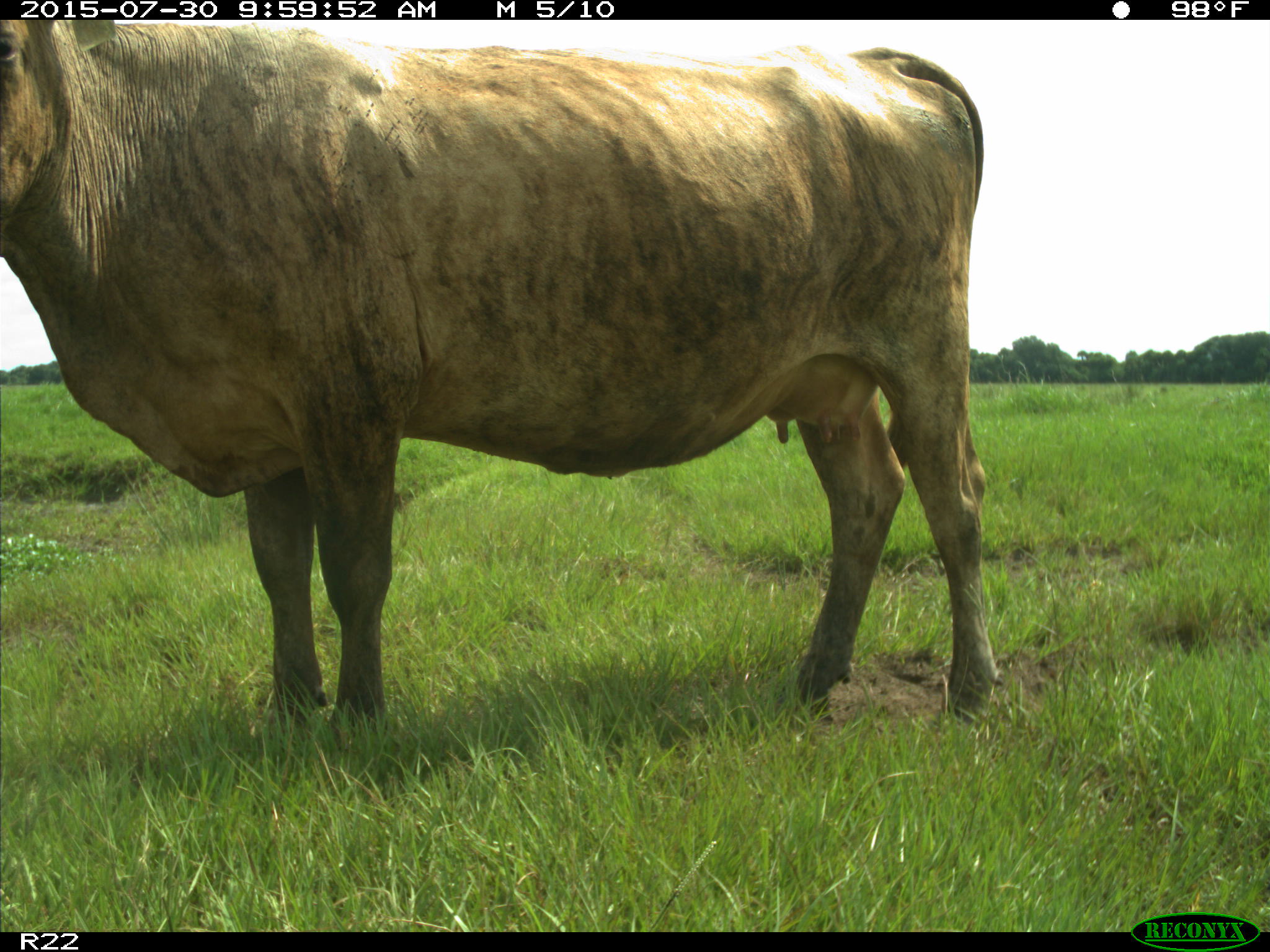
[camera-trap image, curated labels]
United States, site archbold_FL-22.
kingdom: Animalia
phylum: Chordata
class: Mammalia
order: Artiodactyla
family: Bovidae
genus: Bos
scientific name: Bos taurus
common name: domestic cow